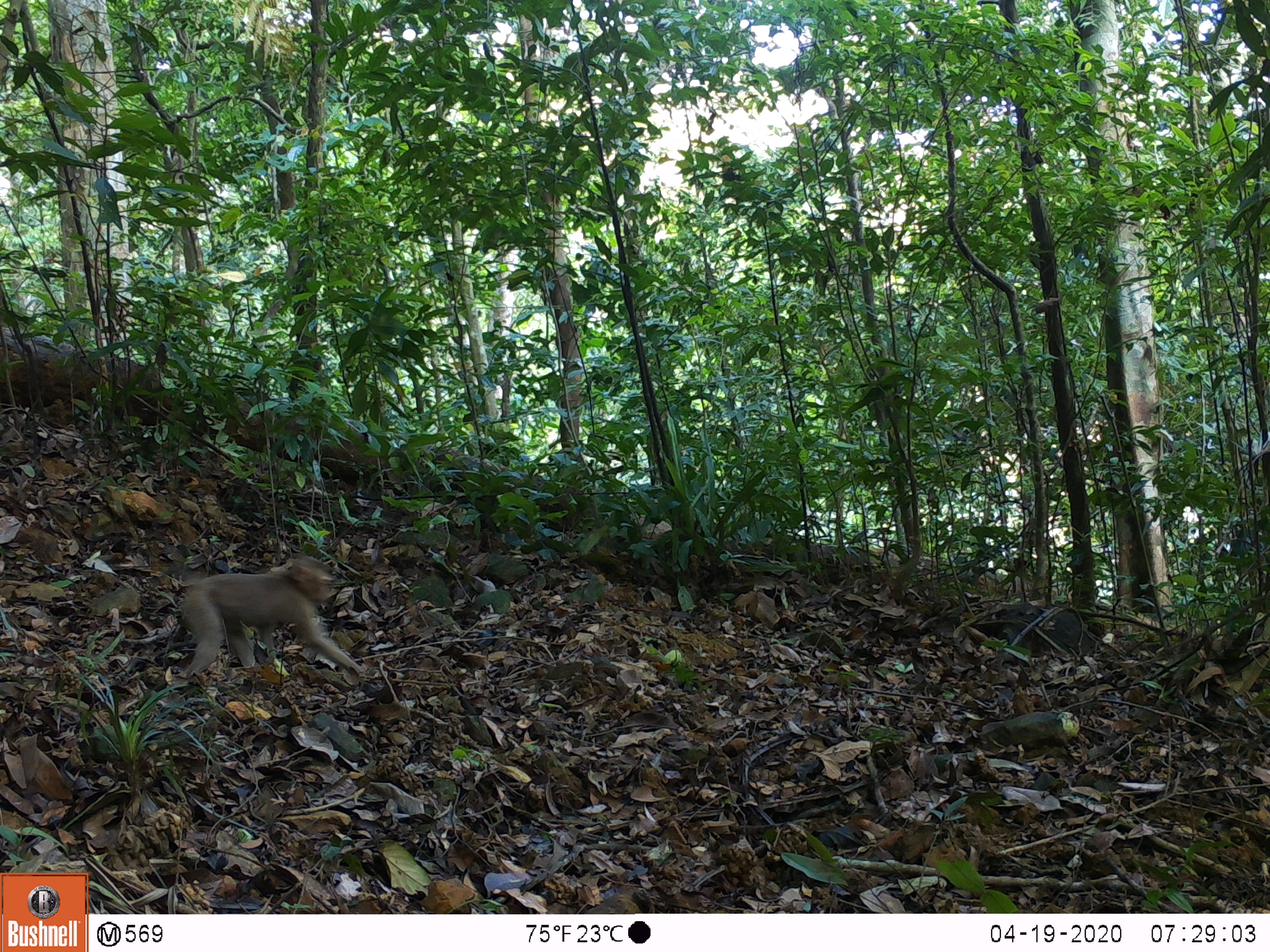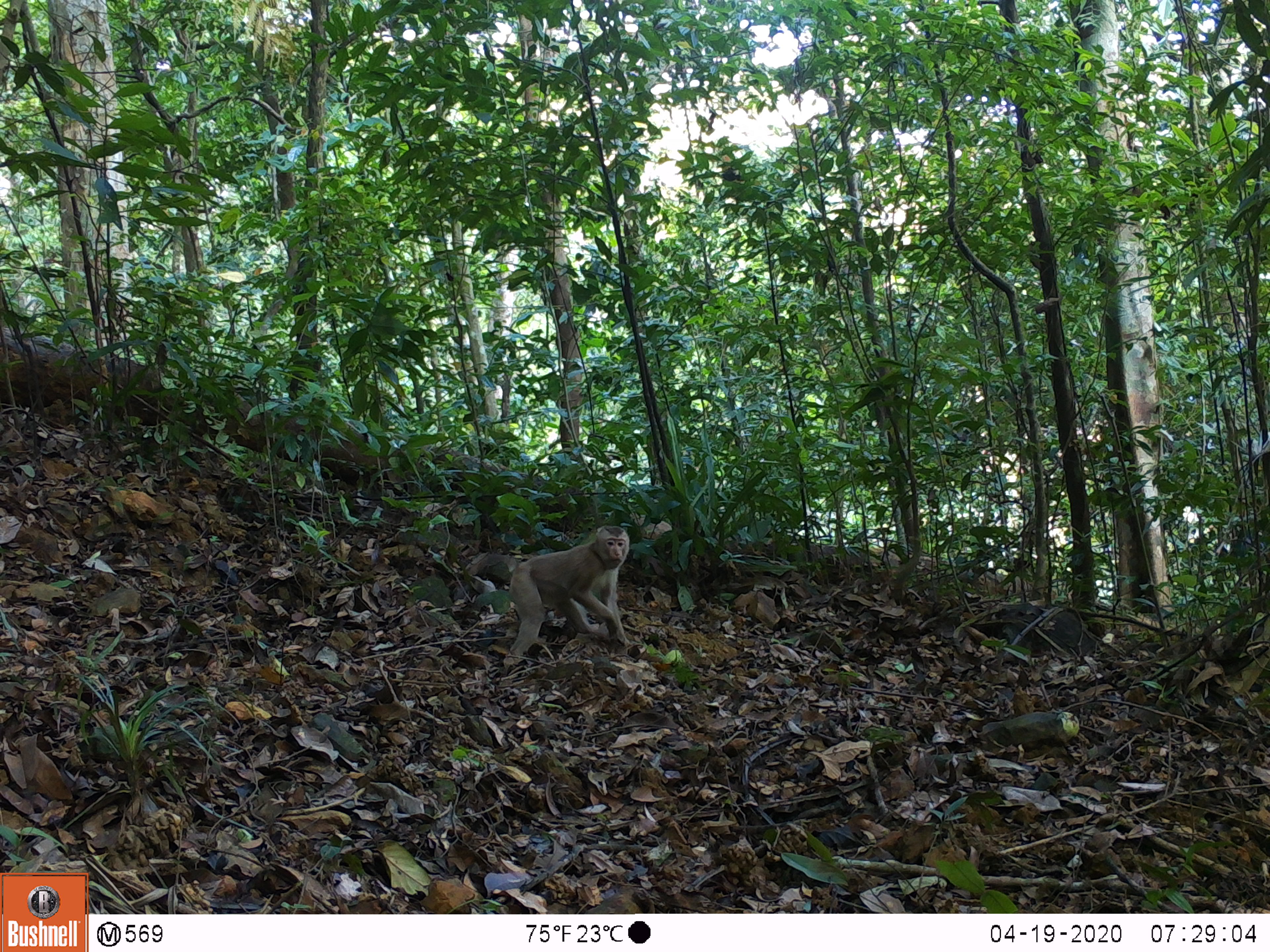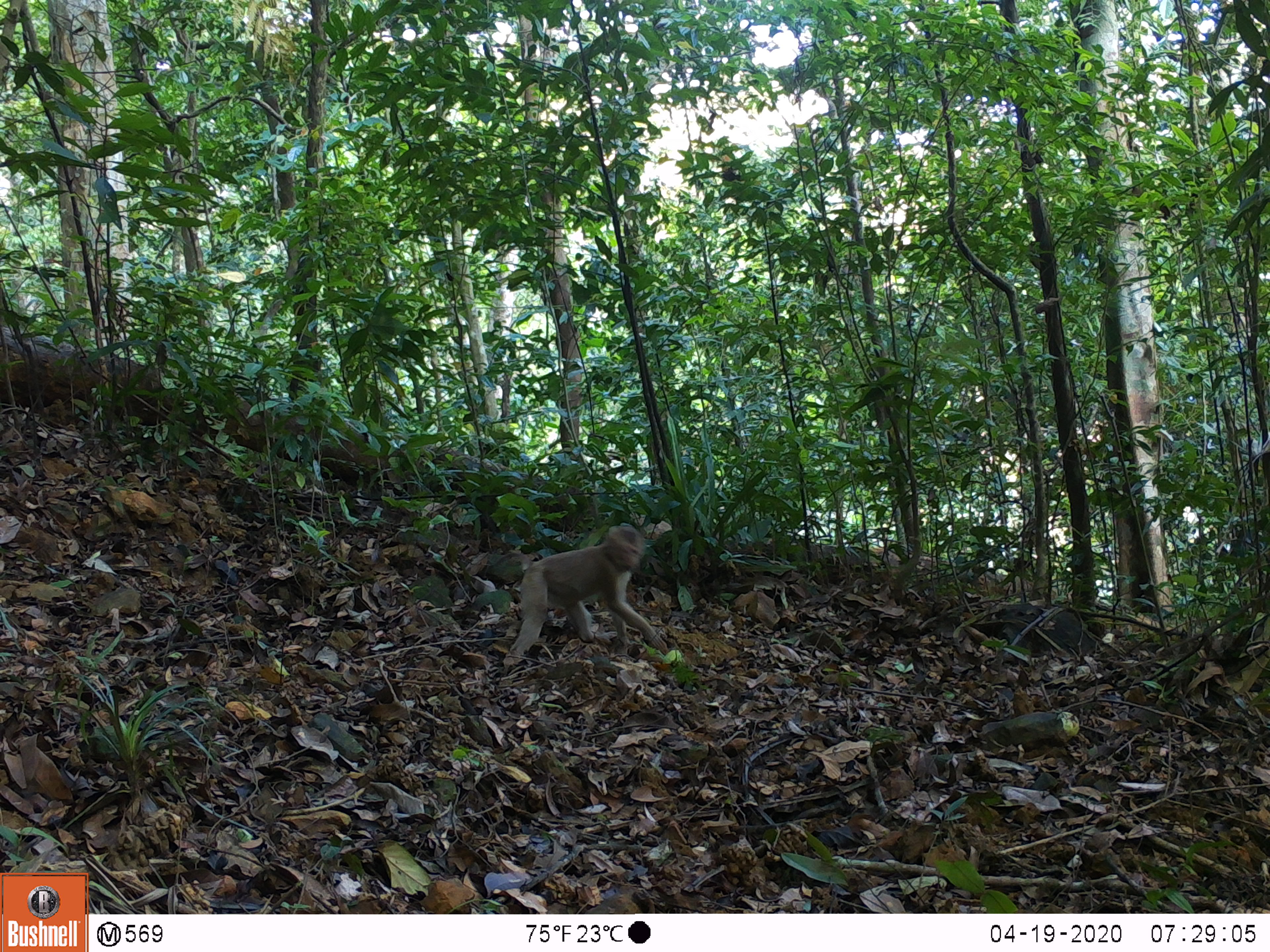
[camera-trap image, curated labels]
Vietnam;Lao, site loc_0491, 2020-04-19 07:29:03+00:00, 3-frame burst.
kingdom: Animalia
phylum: Chordata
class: Mammalia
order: Primates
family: Cercopithecidae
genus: Macaca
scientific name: Macaca nemestrina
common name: pig-tailed macaque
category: pig tailed macaque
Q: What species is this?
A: Pig tailed macaque (pig-tailed macaque) (Macaca nemestrina).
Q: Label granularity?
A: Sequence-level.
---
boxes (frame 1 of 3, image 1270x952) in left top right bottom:
pig tailed macaque: 177 553 364 678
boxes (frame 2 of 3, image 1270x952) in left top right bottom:
pig tailed macaque: 509 525 632 656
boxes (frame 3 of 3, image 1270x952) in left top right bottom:
pig tailed macaque: 508 525 669 654